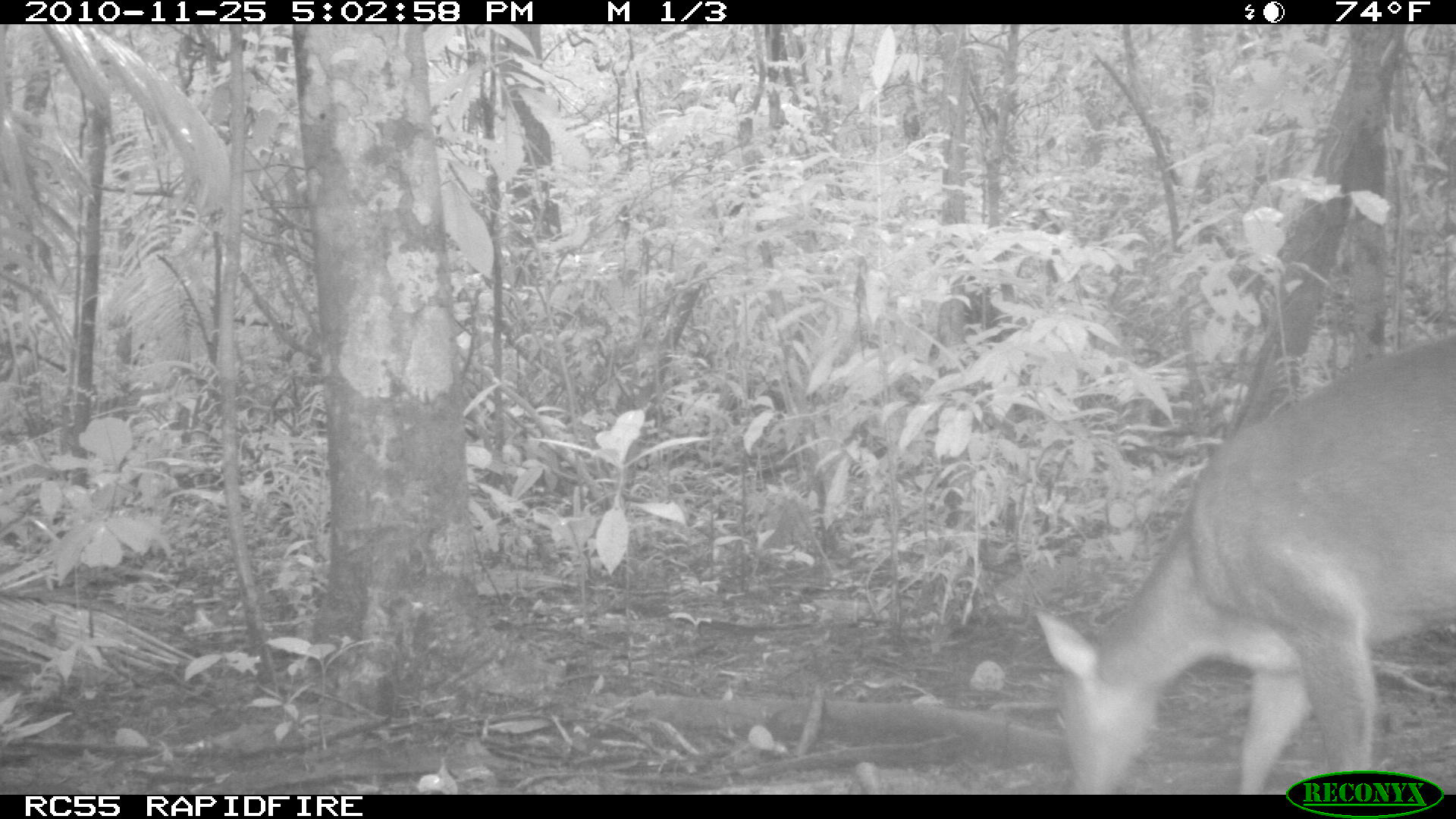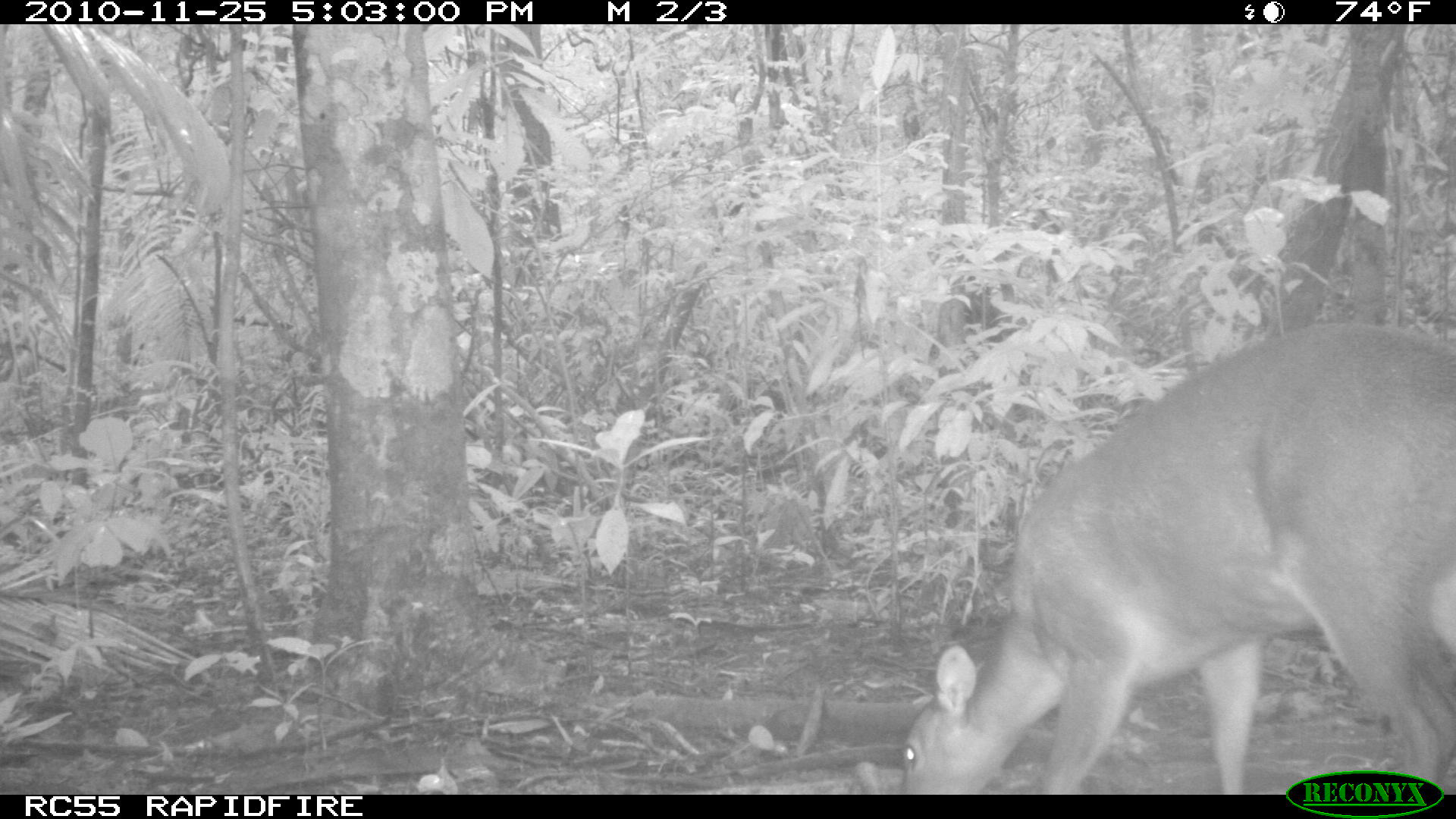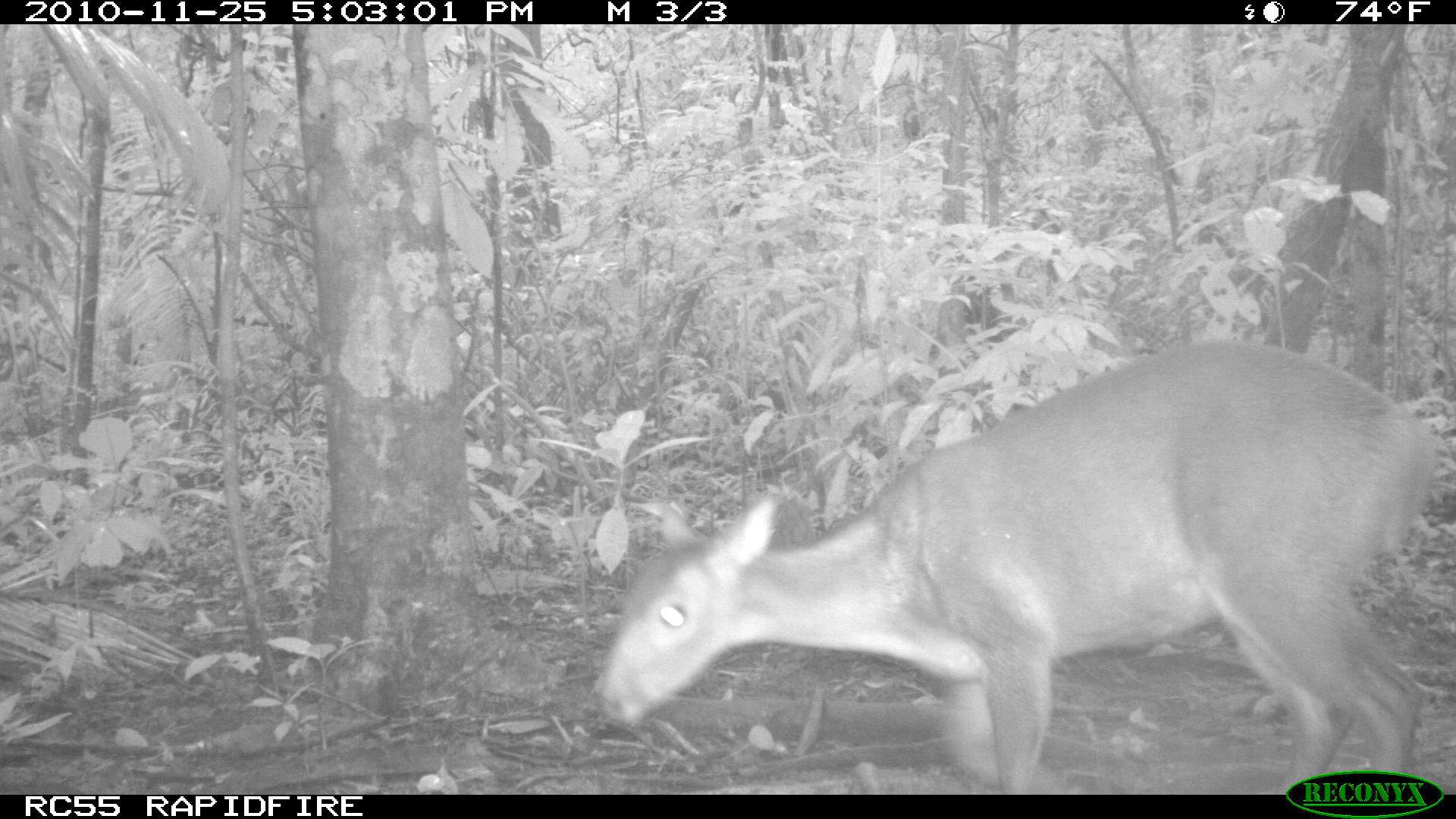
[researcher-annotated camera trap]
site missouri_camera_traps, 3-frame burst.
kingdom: Animalia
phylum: Chordata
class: Mammalia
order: Artiodactyla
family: Cervidae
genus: Odocoileus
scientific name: Odocoileus virginianus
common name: white-tailed deer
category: white tailed deer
White tailed deer (white-tailed deer) (Odocoileus virginianus). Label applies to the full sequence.